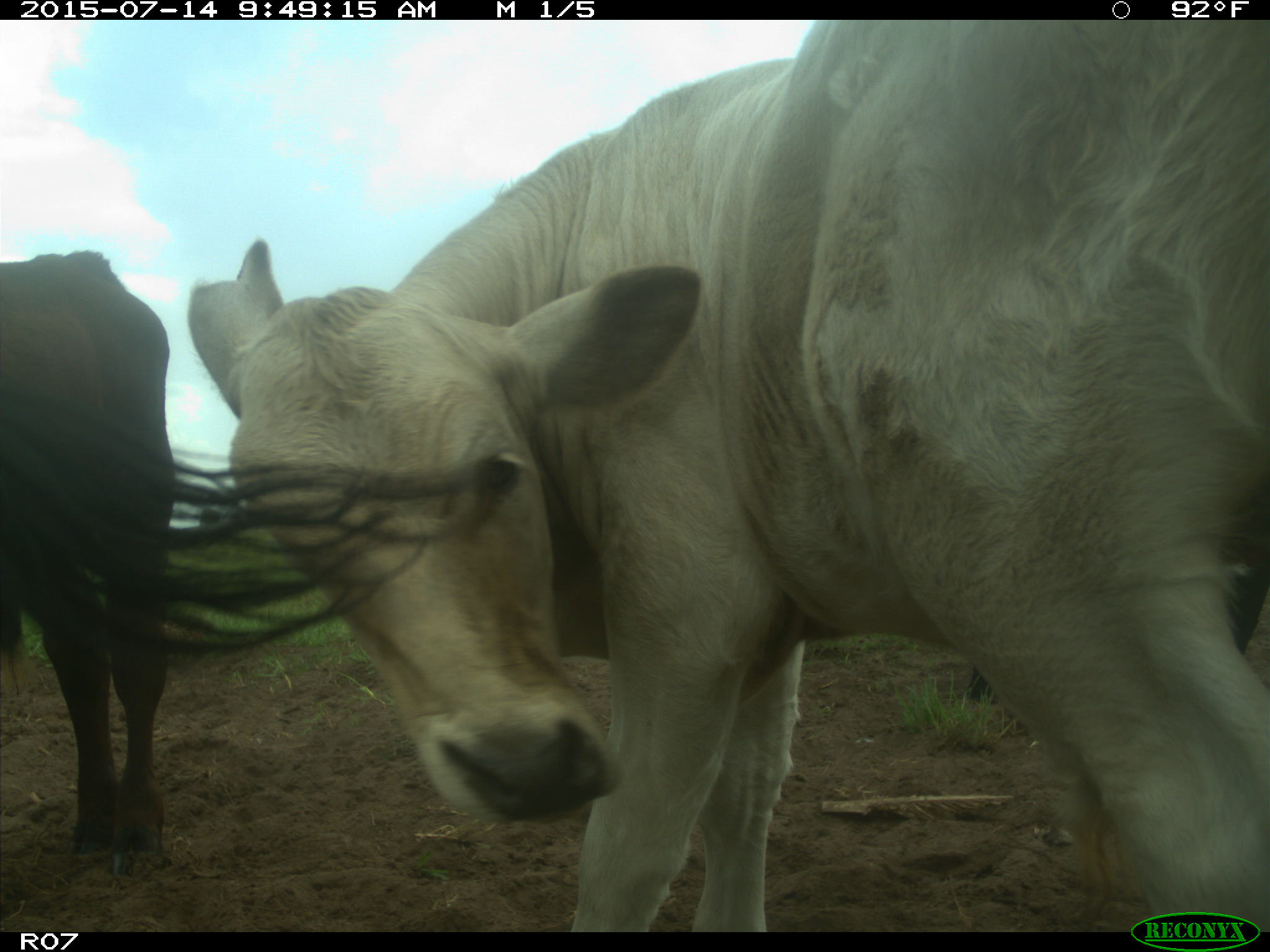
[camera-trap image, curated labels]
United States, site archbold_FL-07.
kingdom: Animalia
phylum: Chordata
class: Mammalia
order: Artiodactyla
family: Bovidae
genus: Bos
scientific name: Bos taurus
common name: domestic cow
Bos taurus (domestic cow).